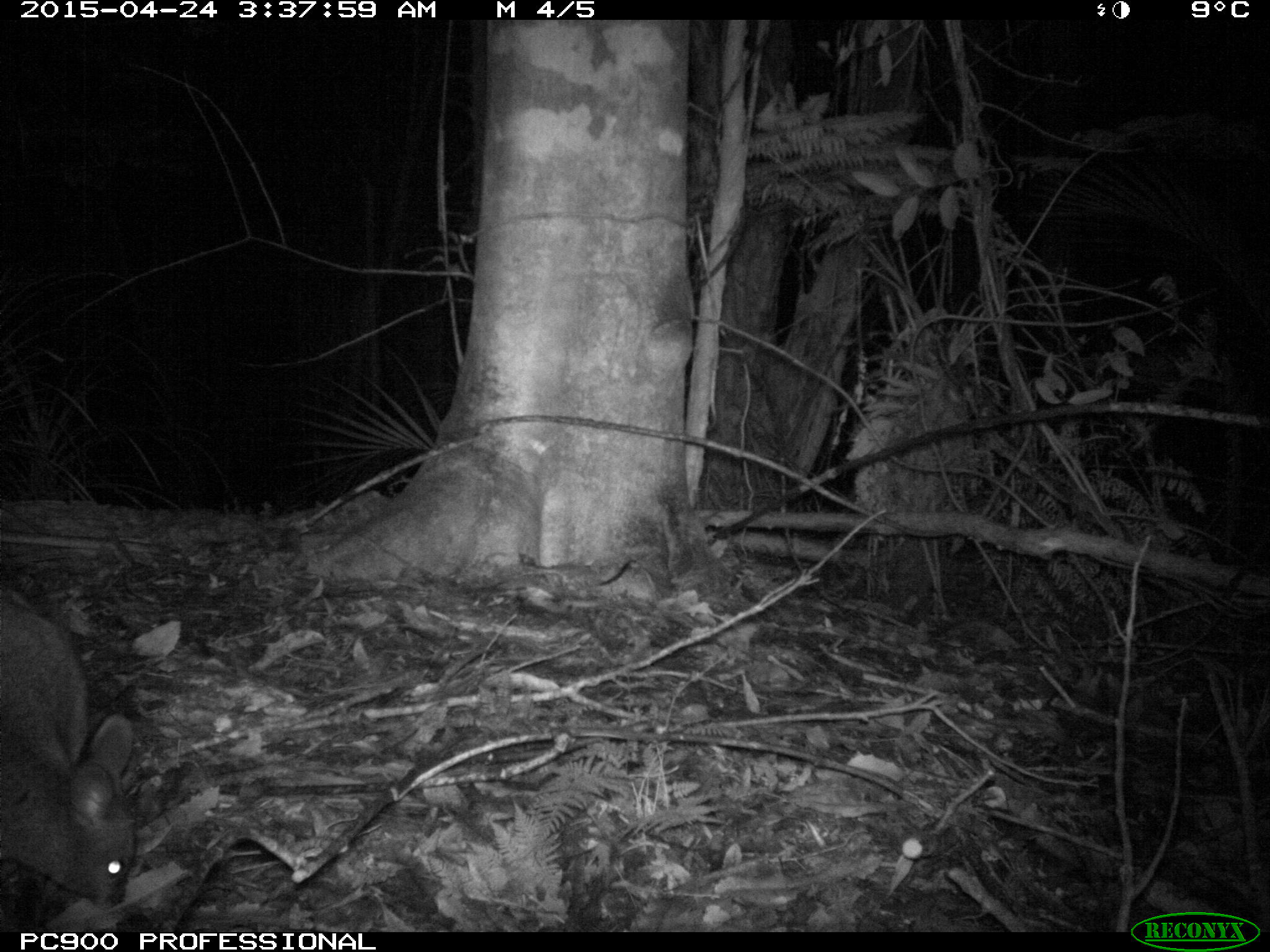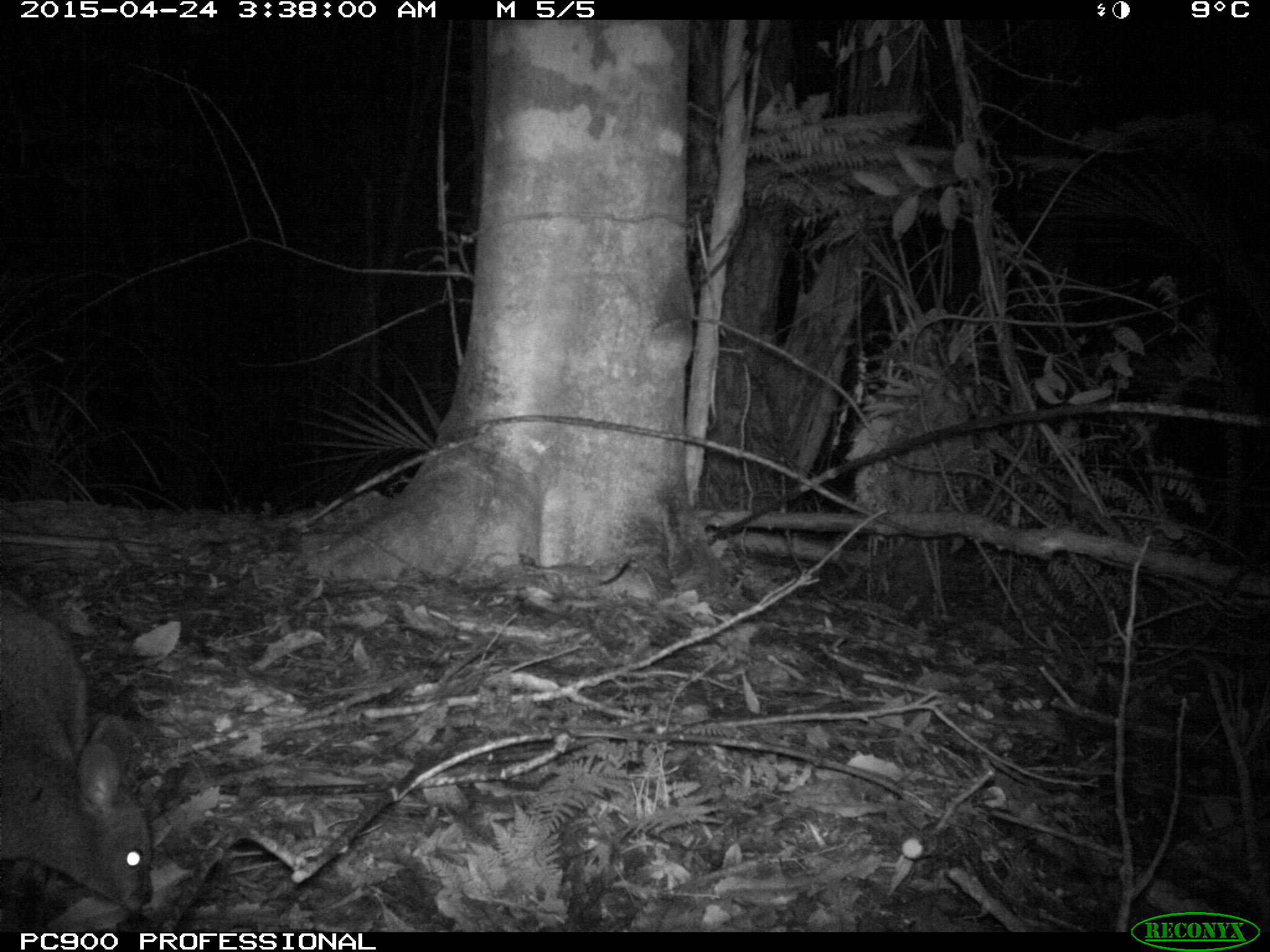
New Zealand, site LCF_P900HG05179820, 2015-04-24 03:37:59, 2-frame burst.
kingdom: Animalia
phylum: Chordata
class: Mammalia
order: Diprotodontia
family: Macropodidae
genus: Notamacropus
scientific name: Notamacropus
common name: wallaby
Wallaby (Notamacropus).